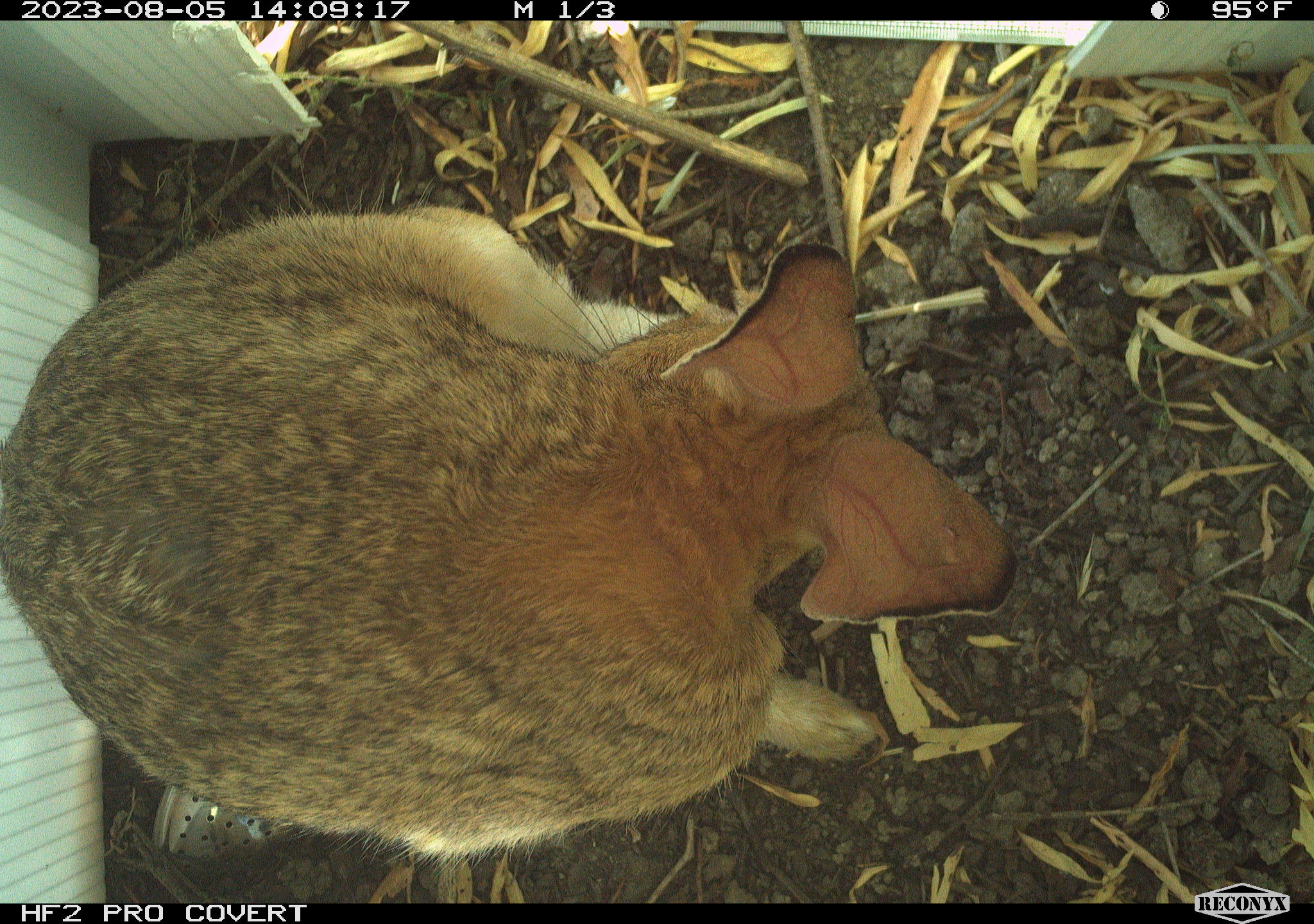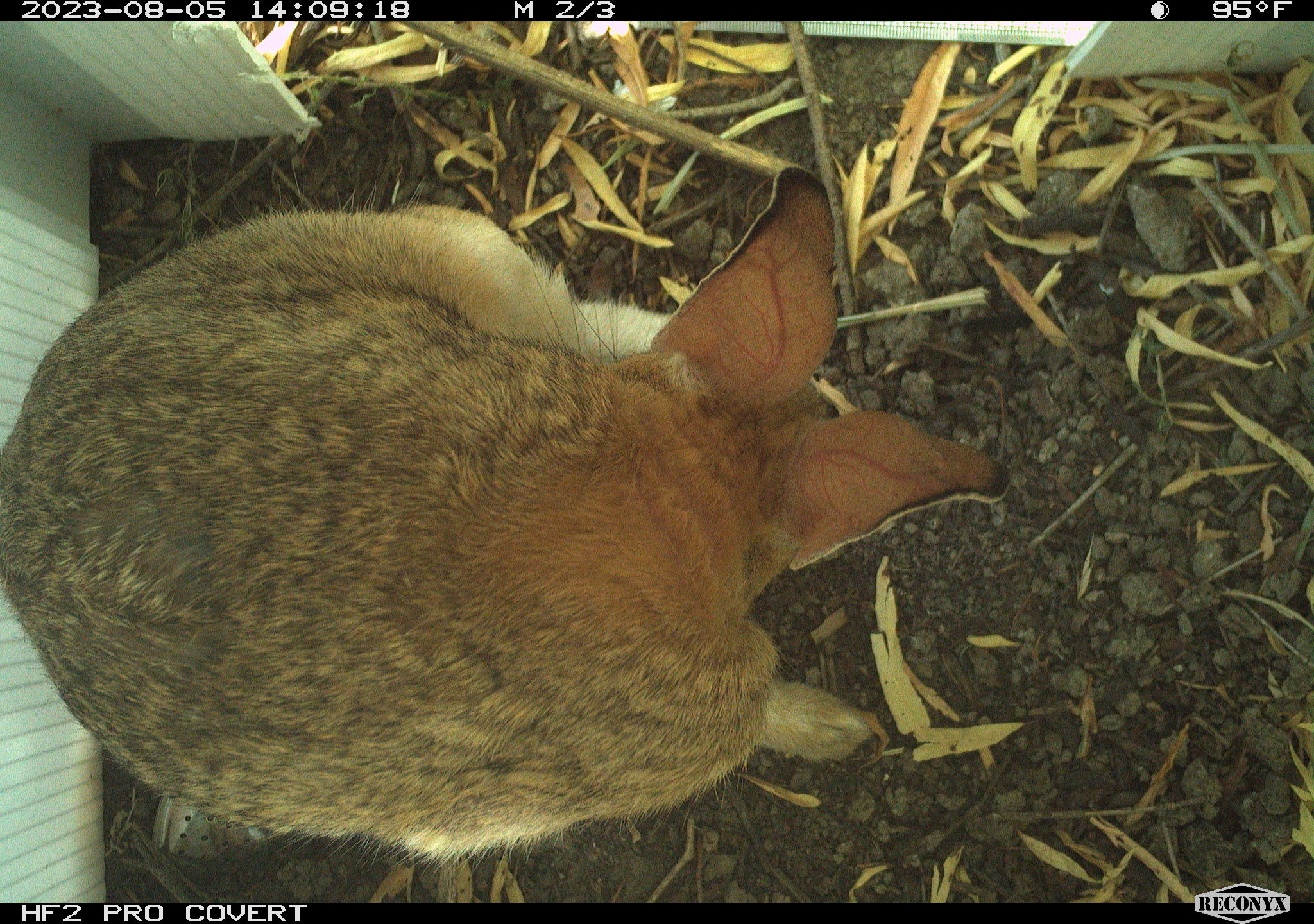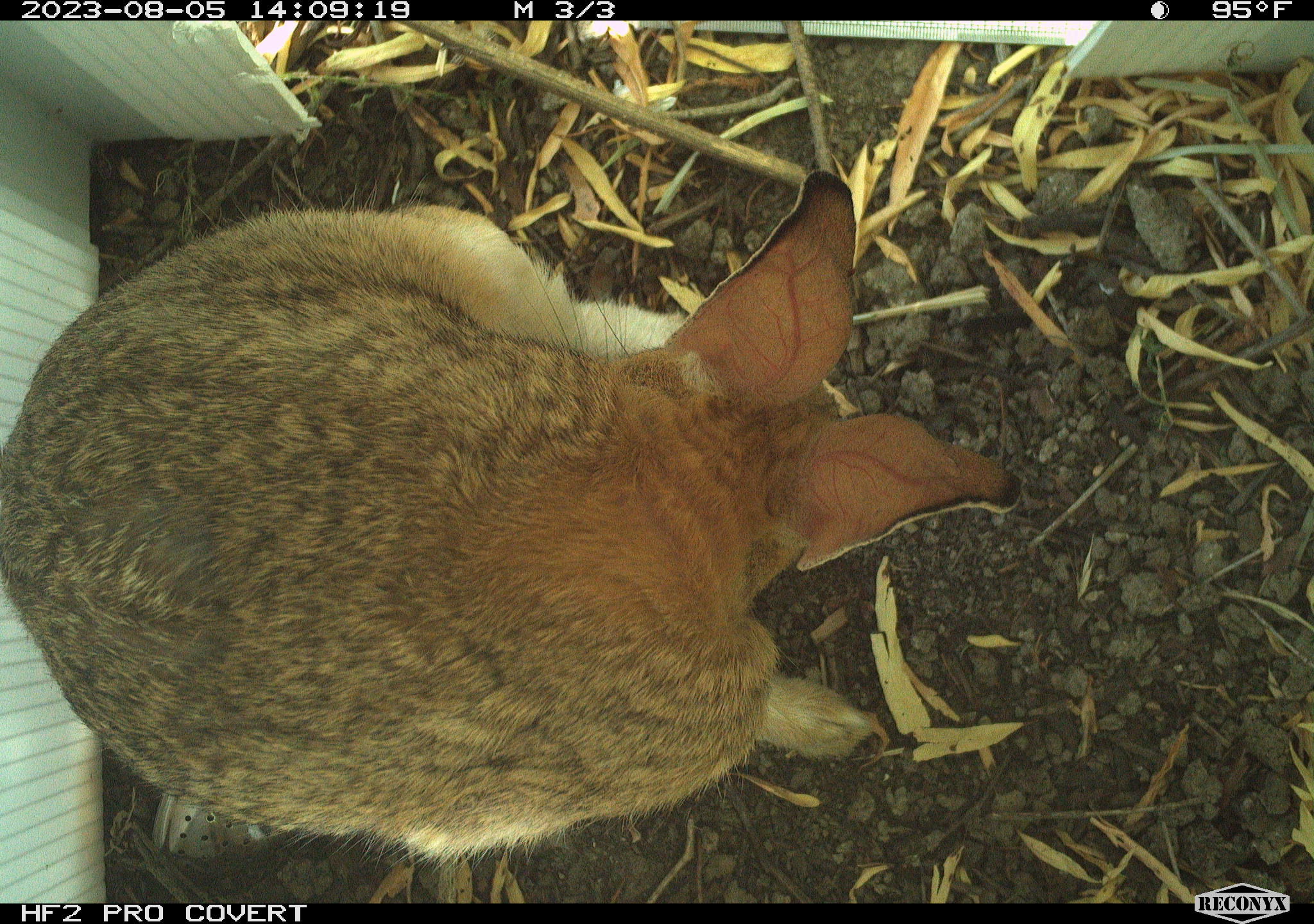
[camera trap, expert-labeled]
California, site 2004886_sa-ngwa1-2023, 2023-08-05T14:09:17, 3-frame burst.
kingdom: Animalia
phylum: Chordata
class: Mammalia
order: Lagomorpha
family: Leporidae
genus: Sylvilagus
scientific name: Sylvilagus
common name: cottontail rabbits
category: sylvilagus species